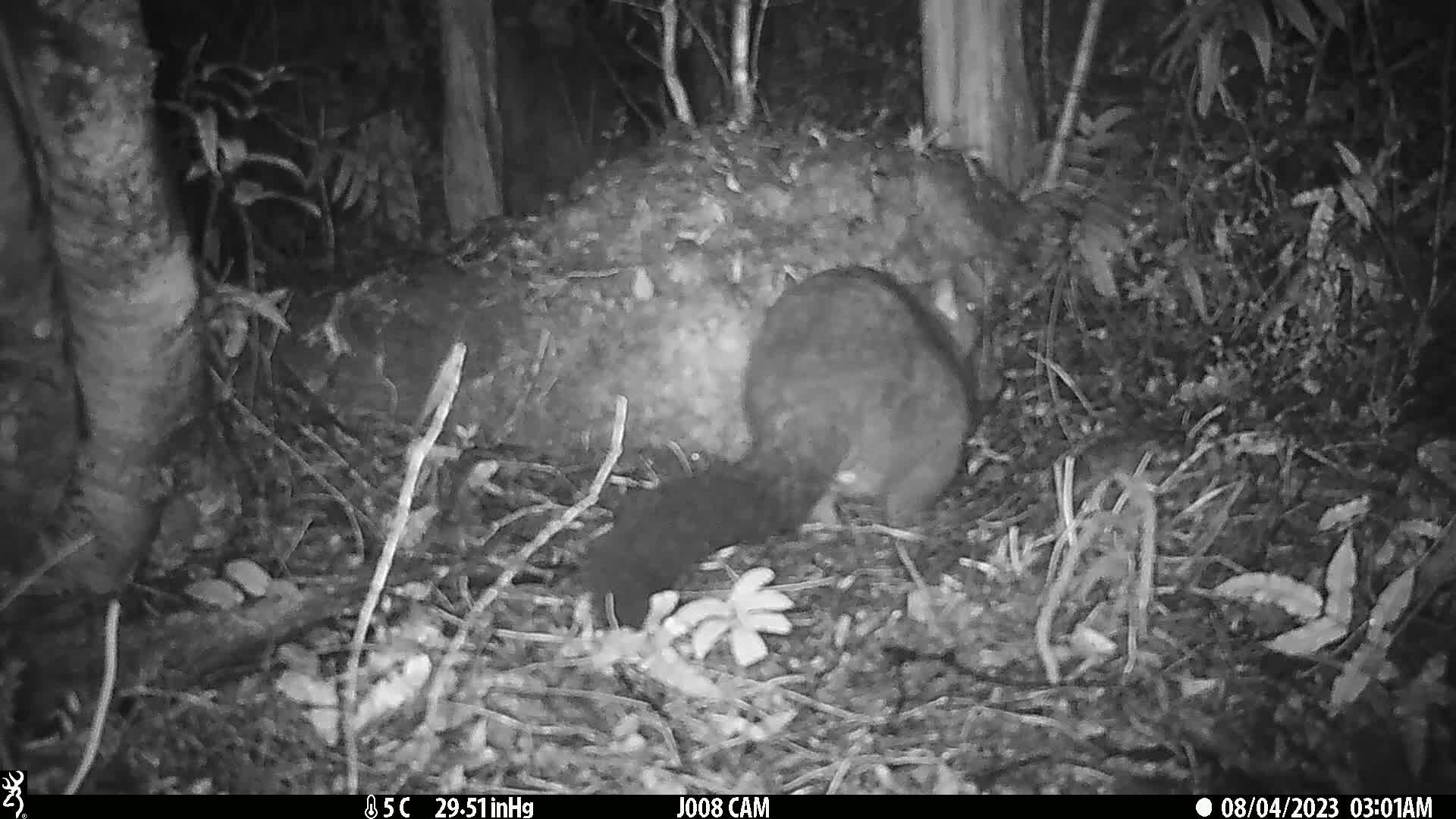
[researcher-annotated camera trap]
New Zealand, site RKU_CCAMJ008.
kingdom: Animalia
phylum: Chordata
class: Mammalia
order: Diprotodontia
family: Phalangeridae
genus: Trichosurus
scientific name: Trichosurus vulpecula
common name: common brushtail possum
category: possum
Possum (common brushtail possum) (Trichosurus vulpecula).